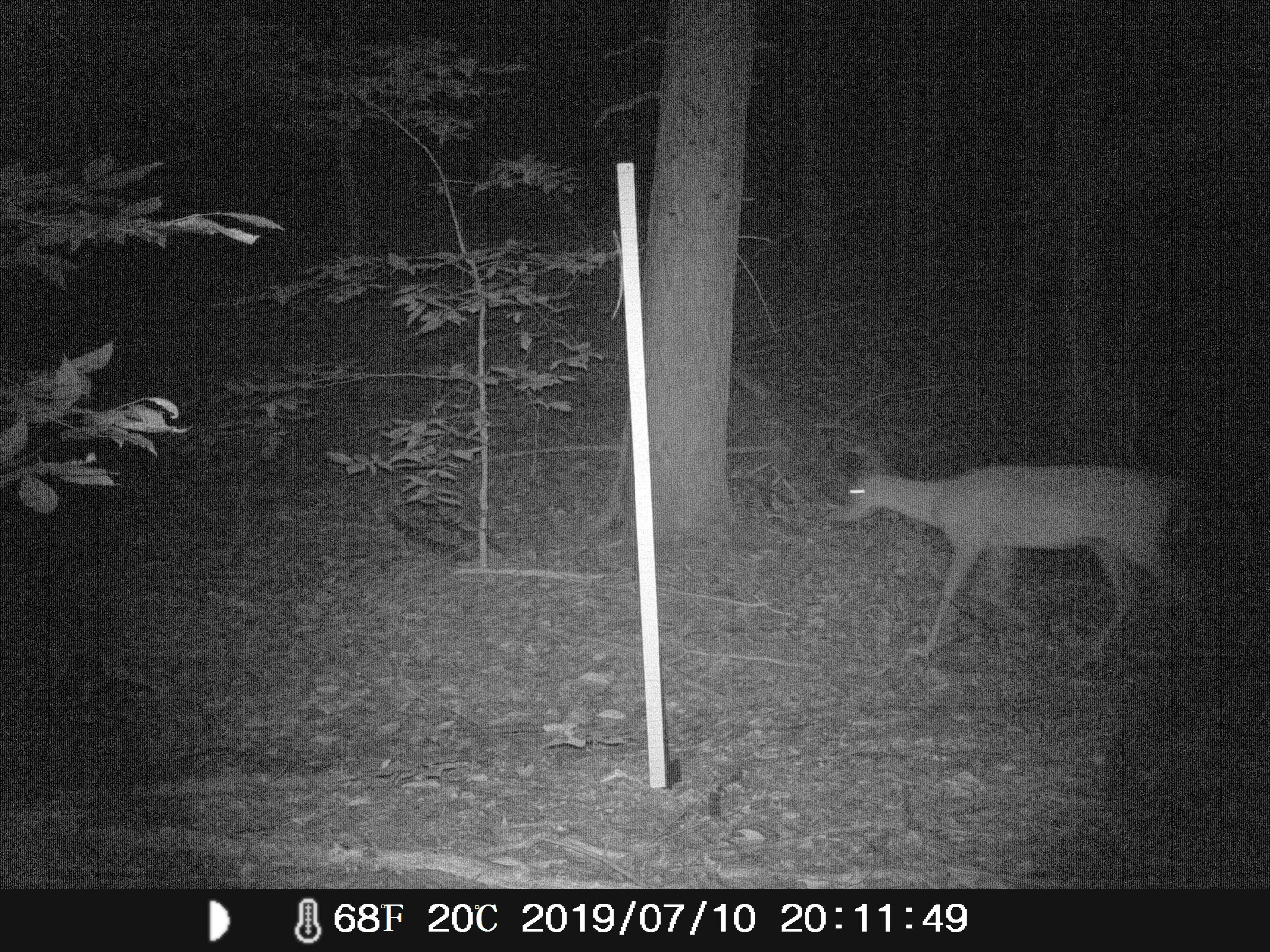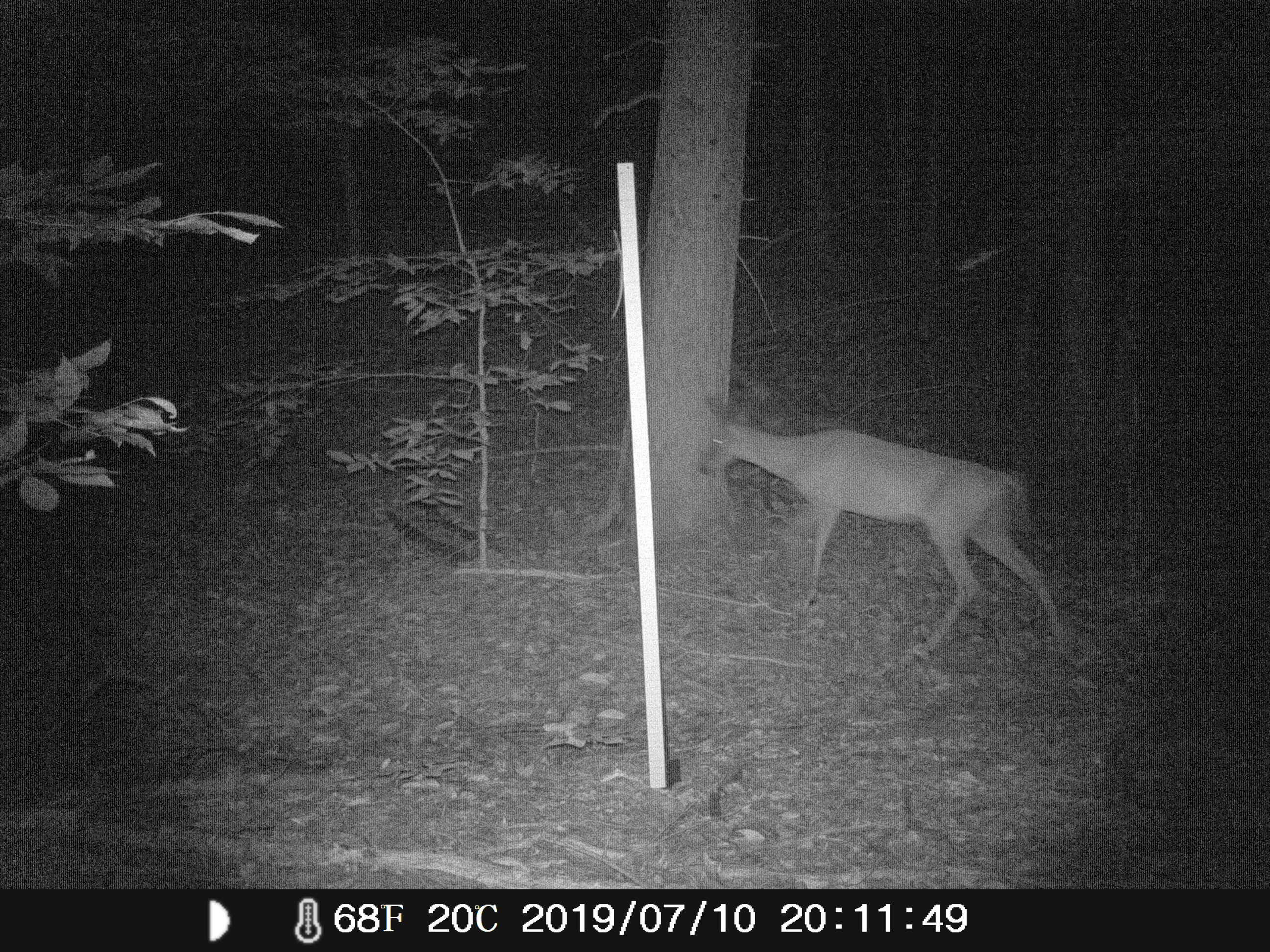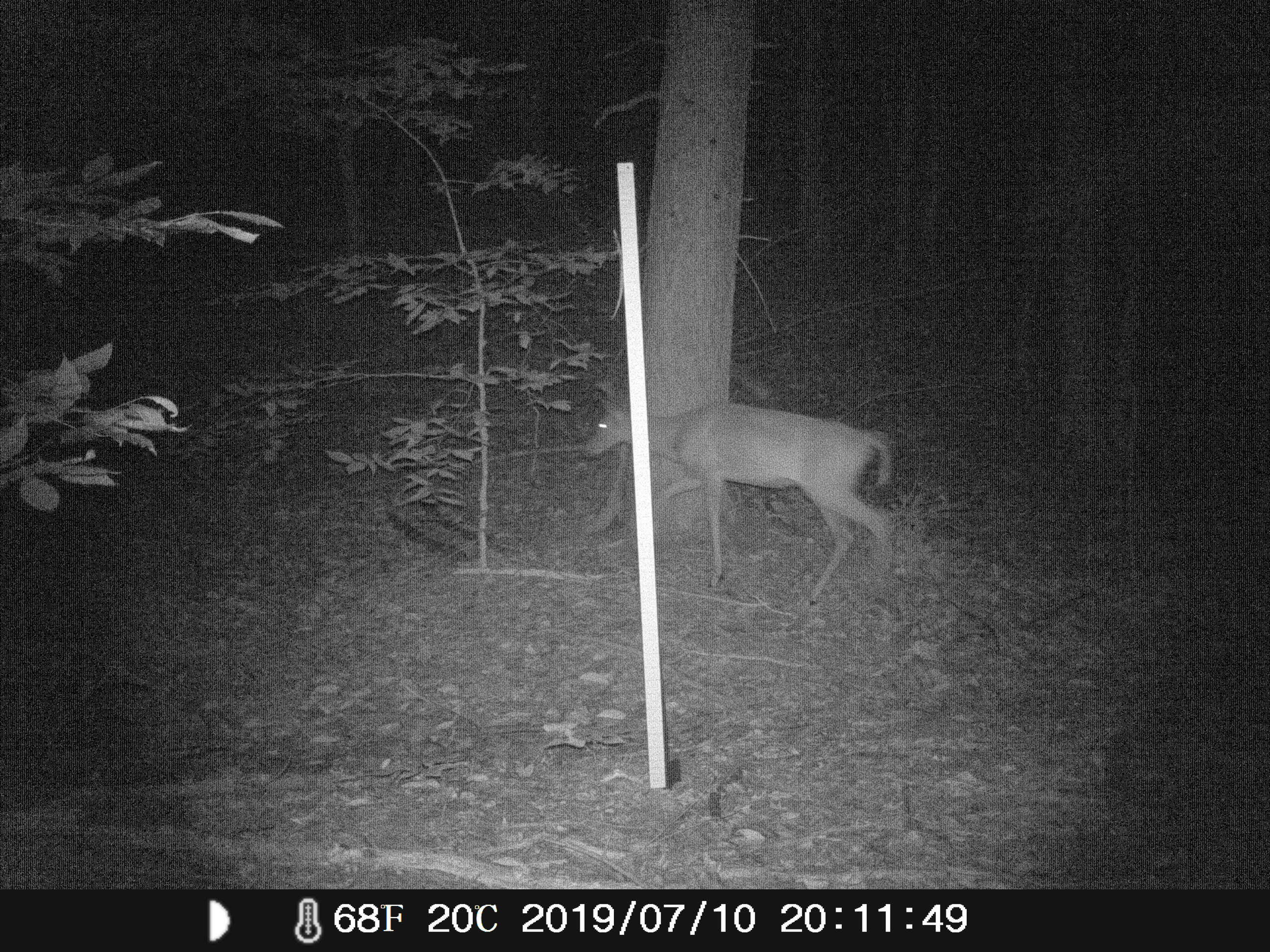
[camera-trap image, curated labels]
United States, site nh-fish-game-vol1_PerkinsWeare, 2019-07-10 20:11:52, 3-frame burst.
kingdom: Animalia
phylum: Chordata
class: Mammalia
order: Artiodactyla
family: Cervidae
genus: Odocoileus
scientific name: Odocoileus virginianus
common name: white-tailed deer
White-tailed deer (Odocoileus virginianus).